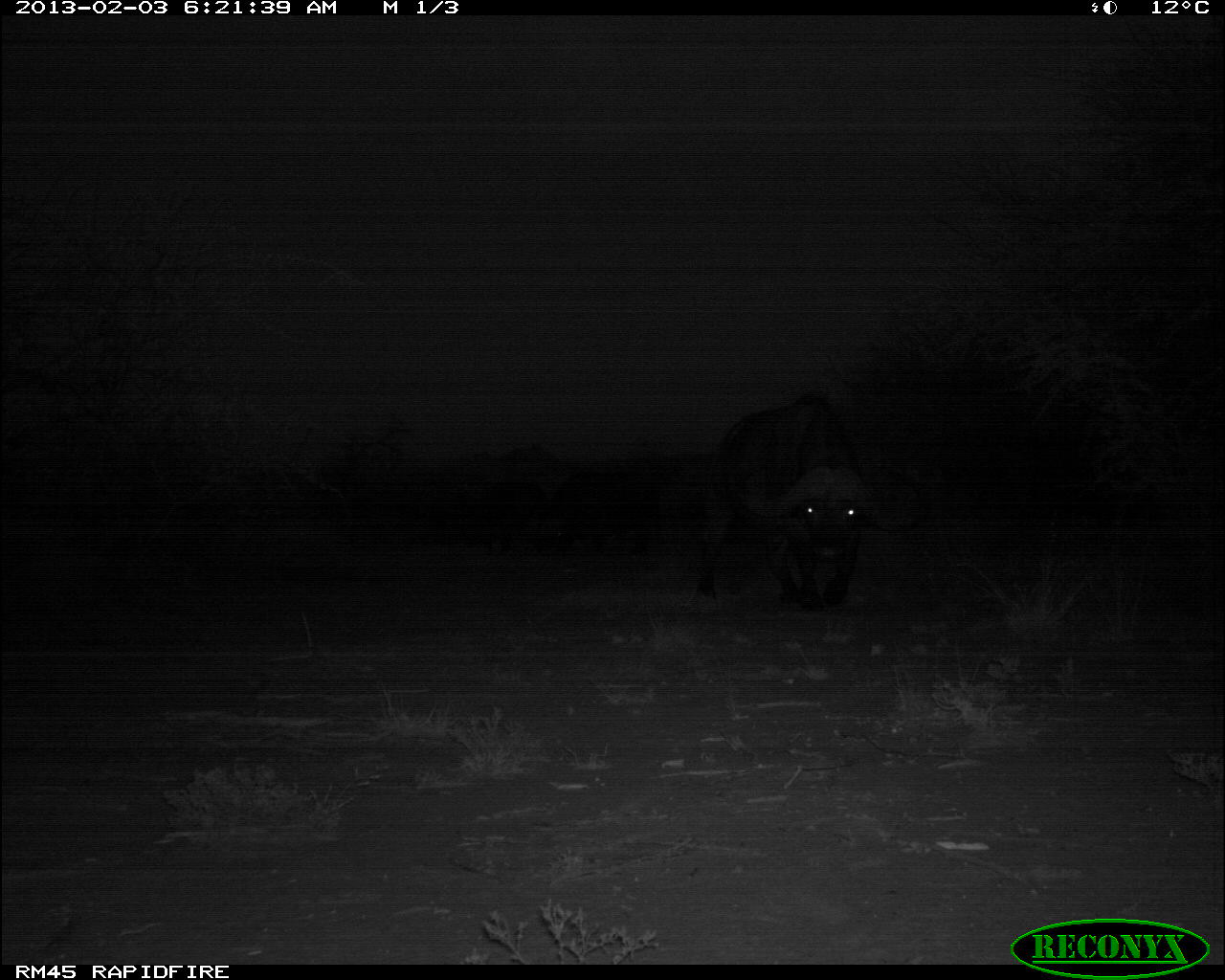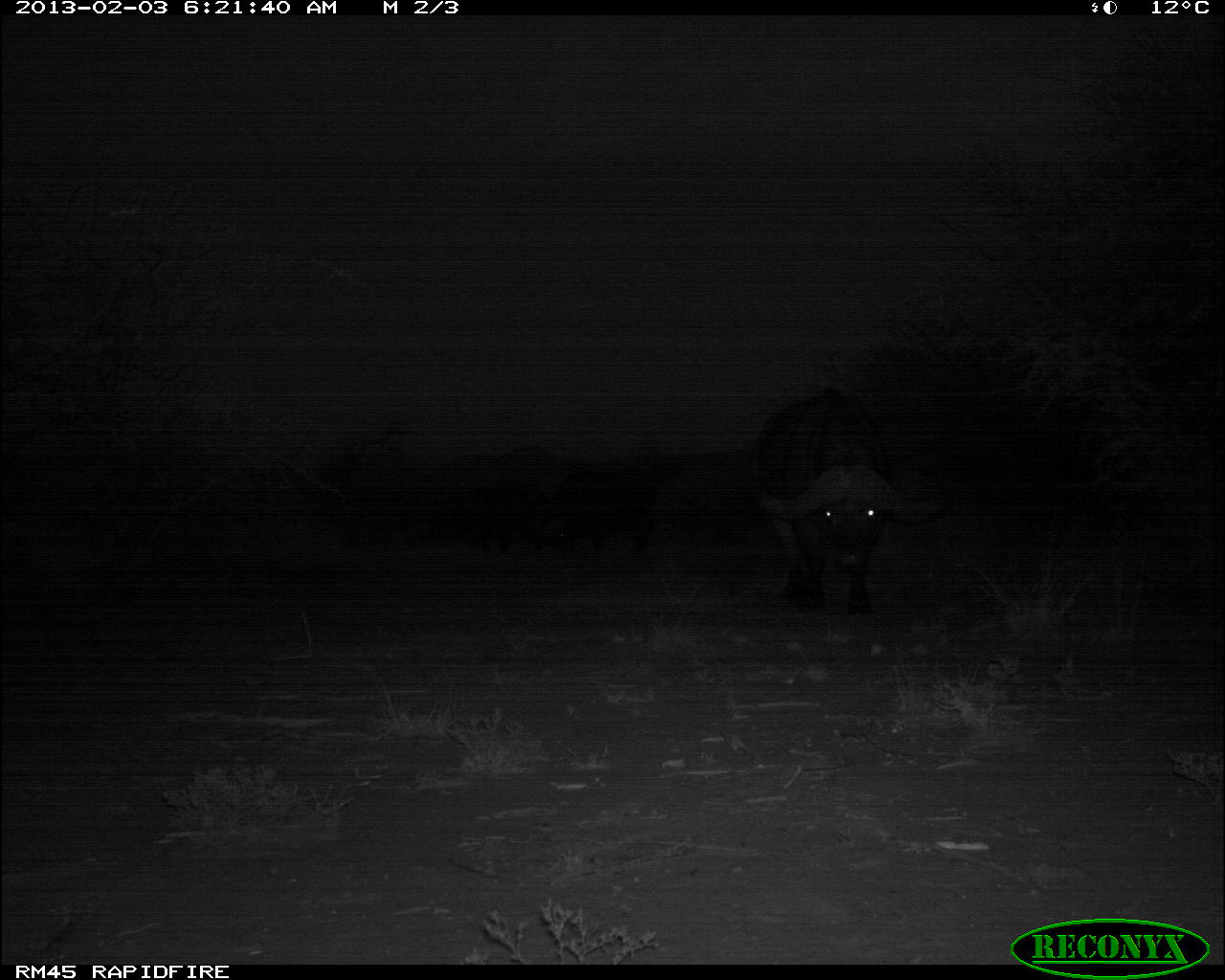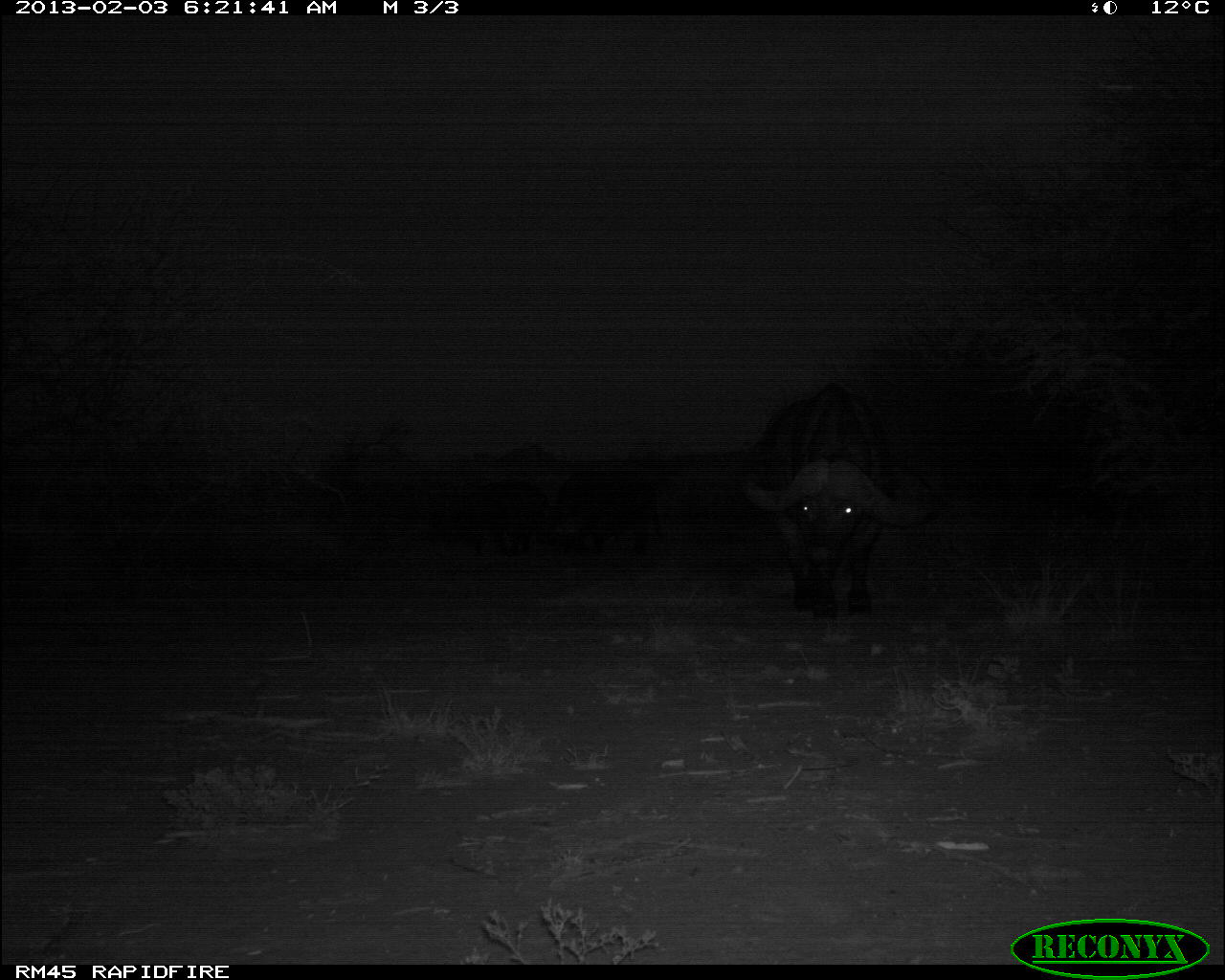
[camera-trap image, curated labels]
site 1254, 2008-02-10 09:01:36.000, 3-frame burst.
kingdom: Animalia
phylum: Chordata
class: Mammalia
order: Artiodactyla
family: Bovidae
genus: Aepyceros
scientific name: Aepyceros melampus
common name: impala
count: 3